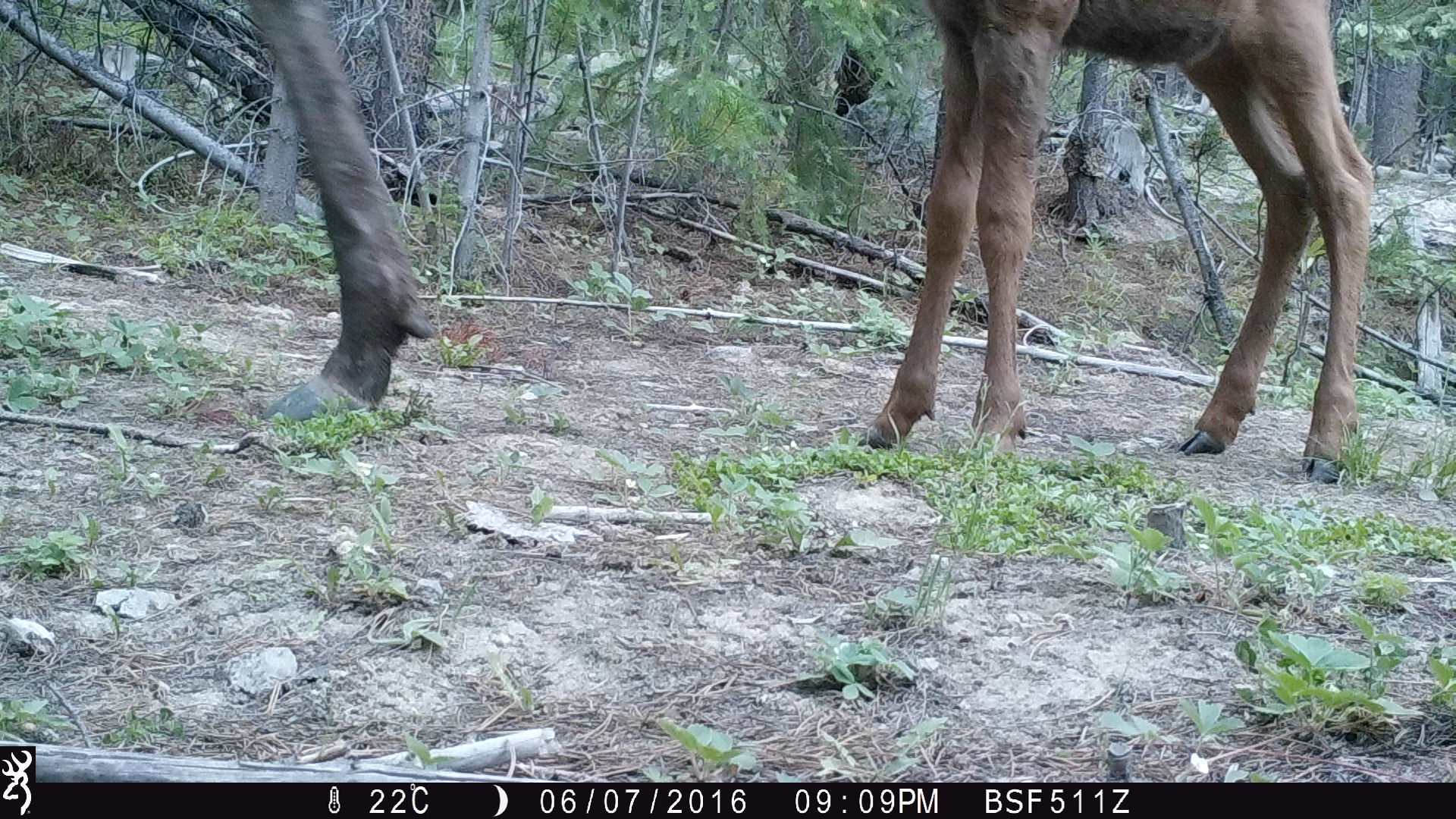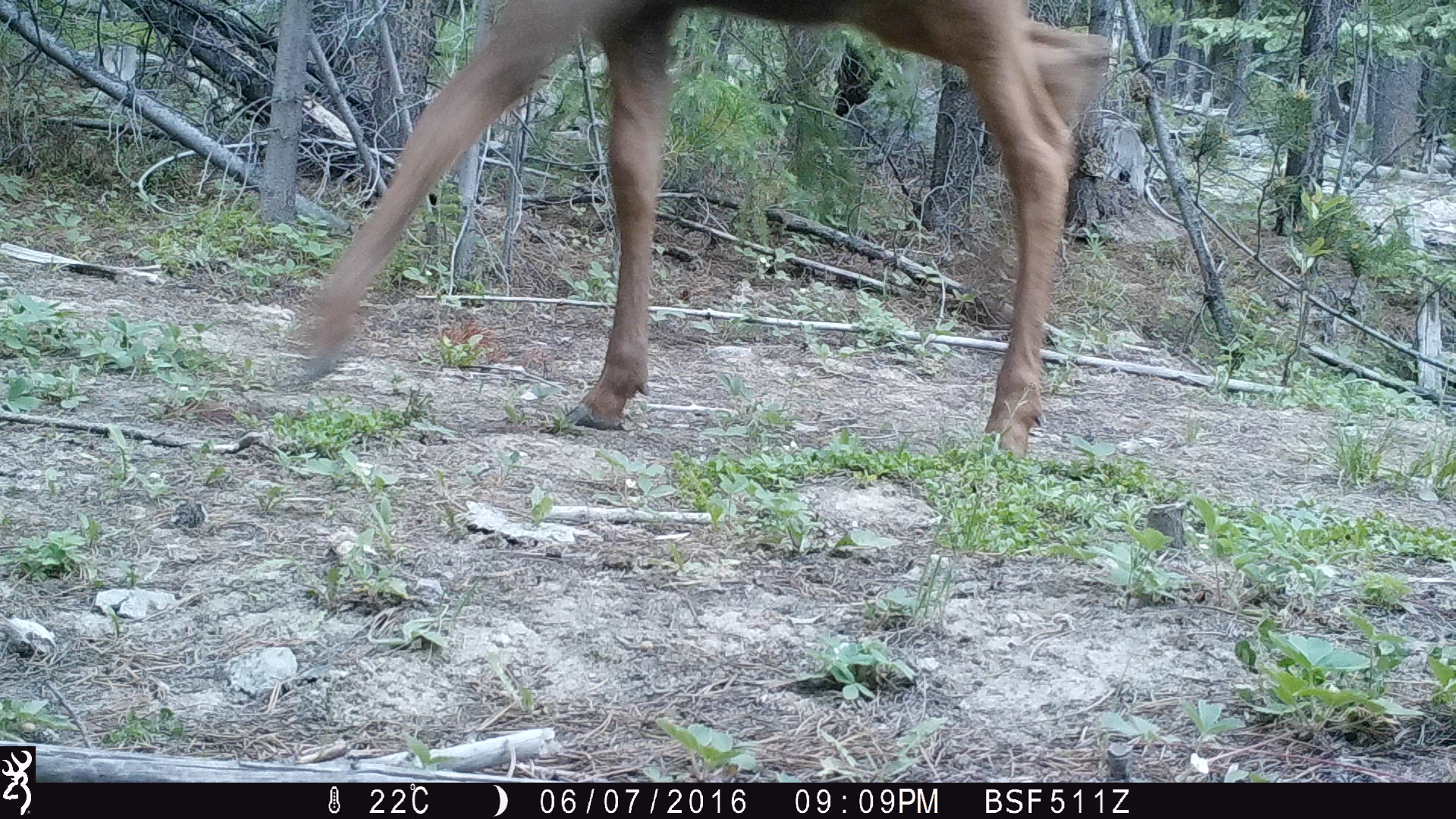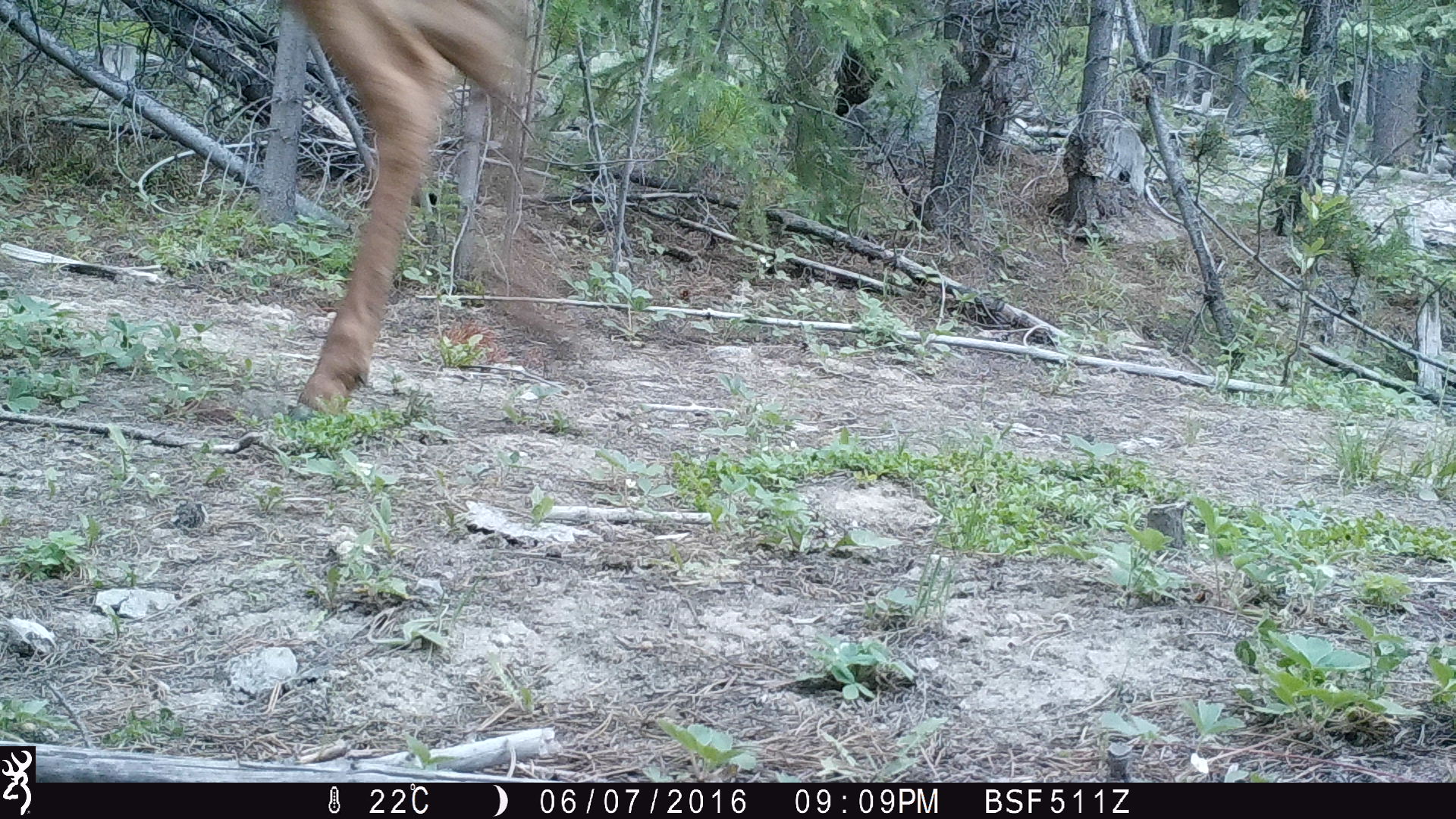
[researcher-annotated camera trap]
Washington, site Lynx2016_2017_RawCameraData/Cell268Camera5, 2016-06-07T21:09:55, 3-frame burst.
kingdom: Animalia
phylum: Chordata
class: Mammalia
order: Artiodactyla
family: Cervidae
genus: Alces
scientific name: Alces alces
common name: moose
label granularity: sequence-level